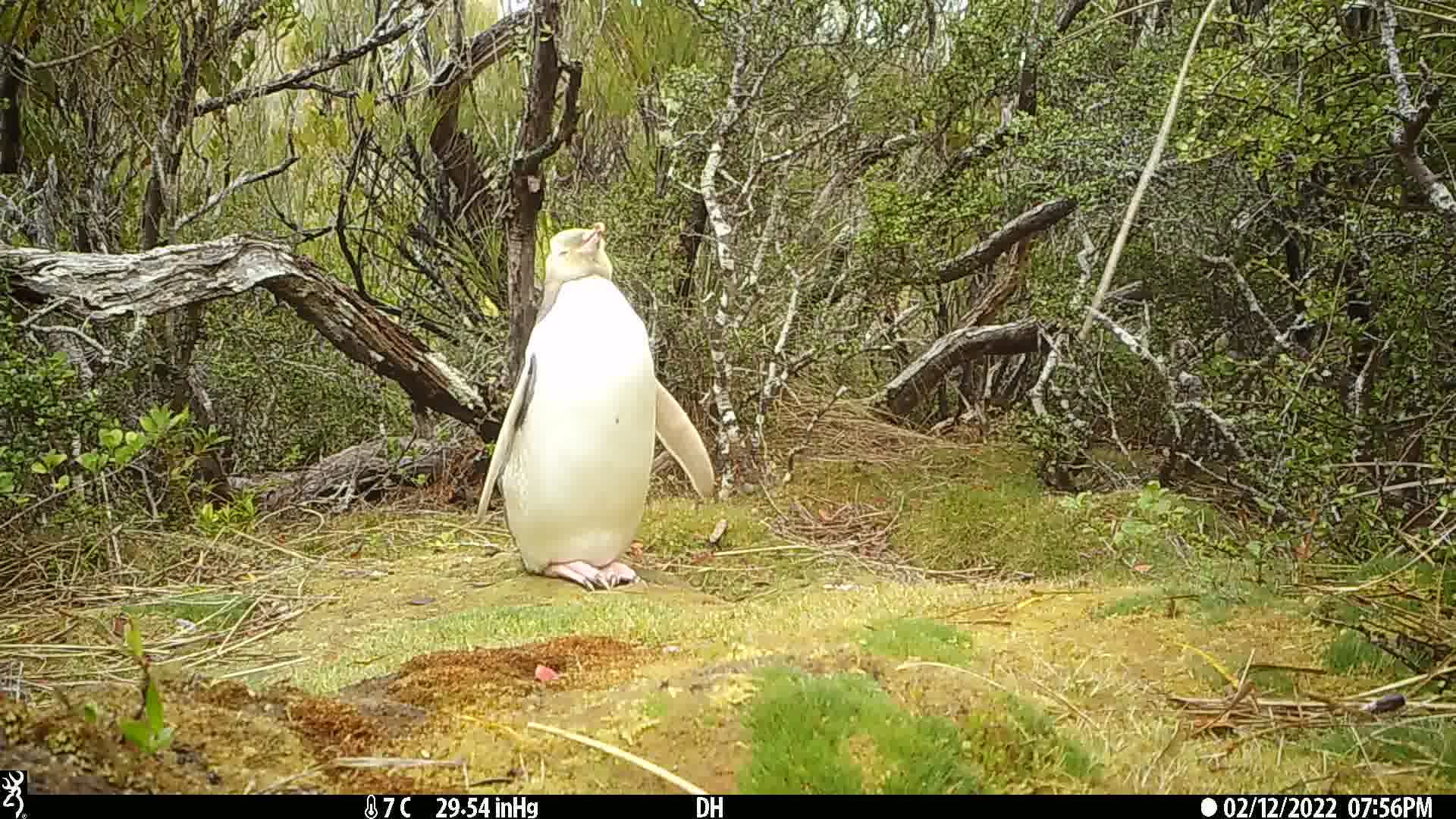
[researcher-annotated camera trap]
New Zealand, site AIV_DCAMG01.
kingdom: Animalia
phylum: Chordata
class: Aves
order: Sphenisciformes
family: Spheniscidae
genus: Megadyptes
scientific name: Megadyptes antipodes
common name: yellow-eyed penguin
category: yellow eyed penguin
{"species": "yellow eyed penguin (yellow-eyed penguin) (Megadyptes antipodes)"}